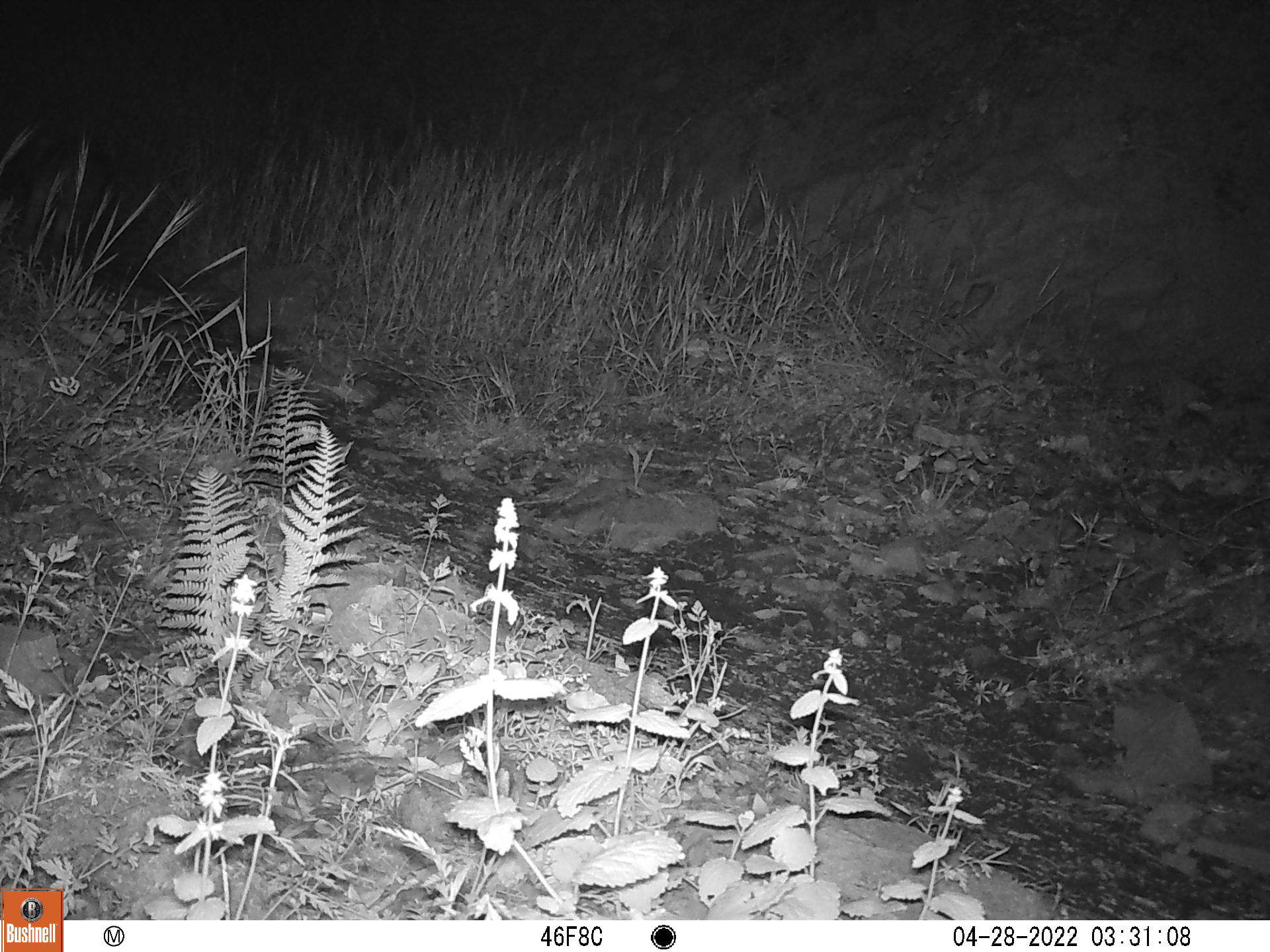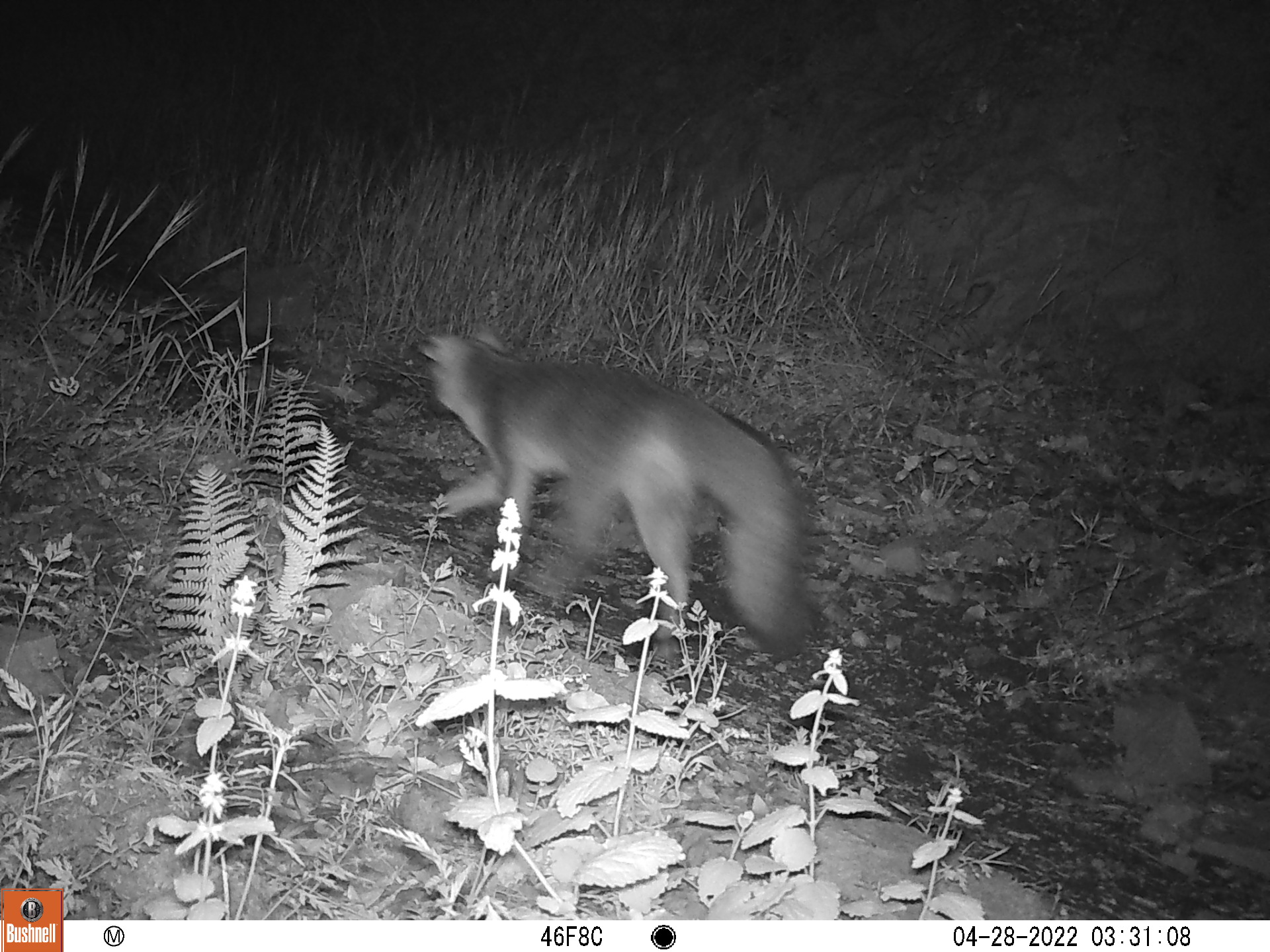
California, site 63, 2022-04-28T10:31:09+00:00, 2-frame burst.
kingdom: Animalia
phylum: Chordata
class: Mammalia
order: Carnivora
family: Canidae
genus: Urocyon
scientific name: Urocyon cinereoargenteus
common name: gray fox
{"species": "gray fox (Urocyon cinereoargenteus)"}